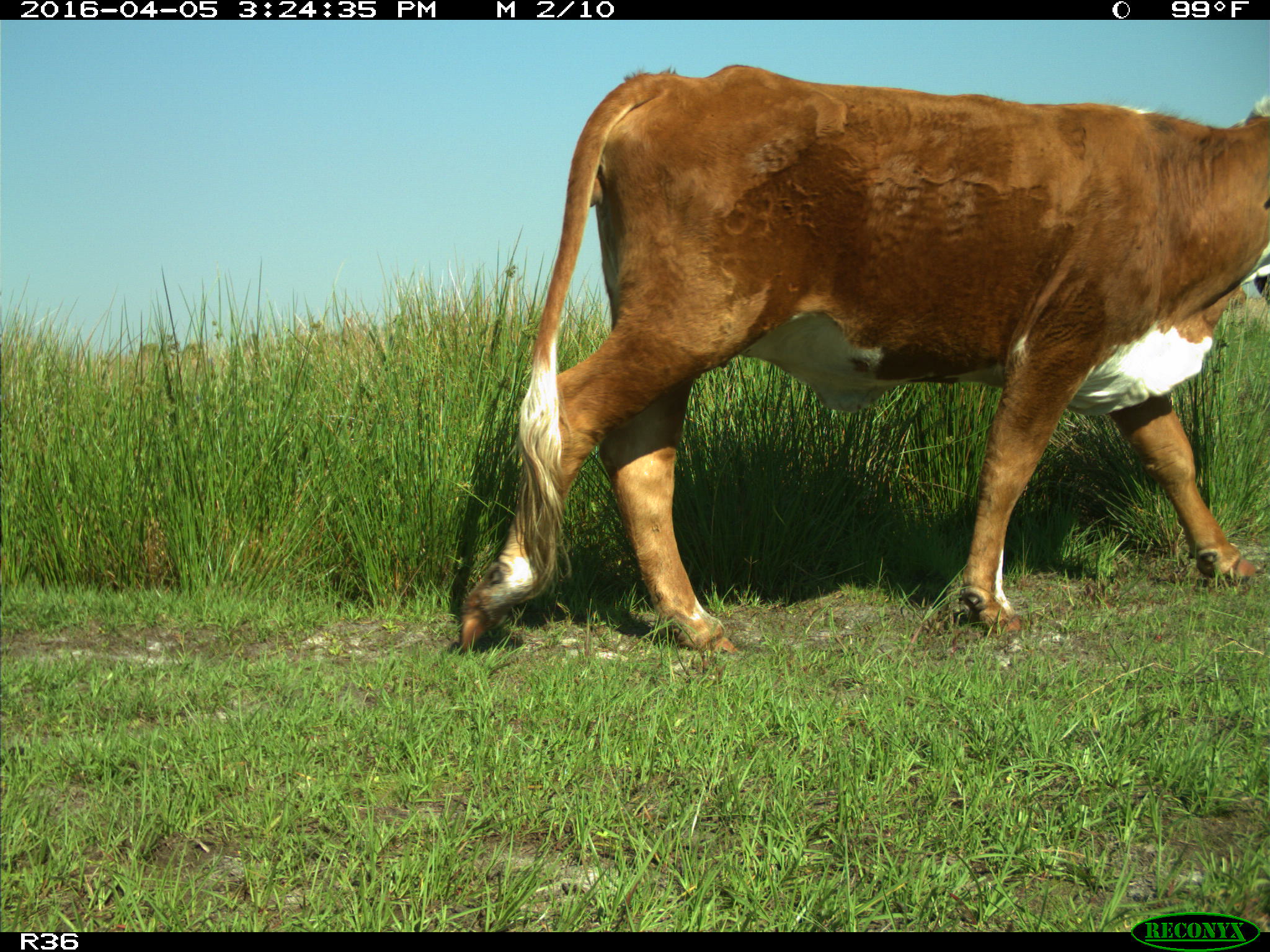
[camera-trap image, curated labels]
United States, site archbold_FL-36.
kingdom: Animalia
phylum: Chordata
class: Mammalia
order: Artiodactyla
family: Bovidae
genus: Bos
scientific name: Bos taurus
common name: domestic cow